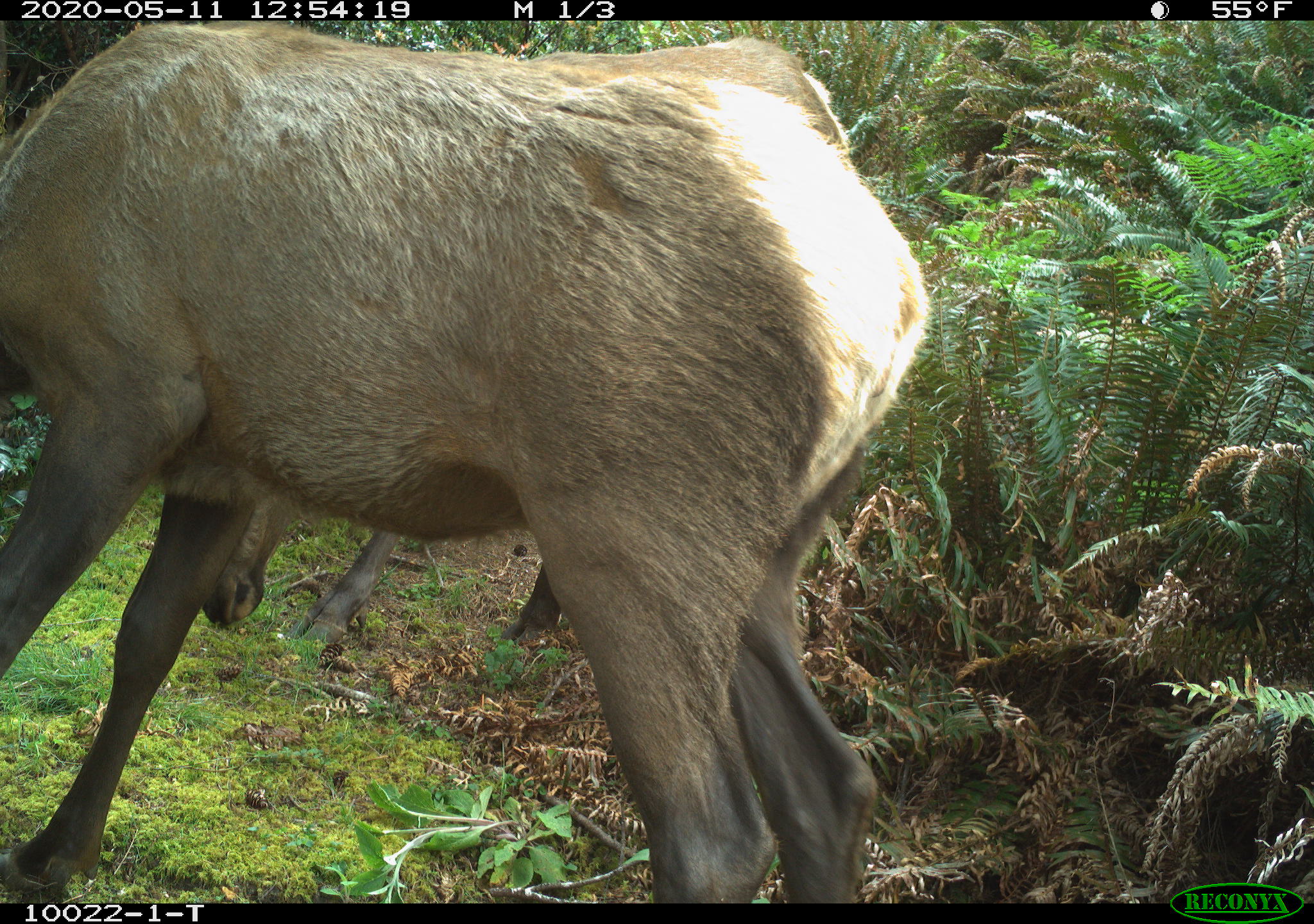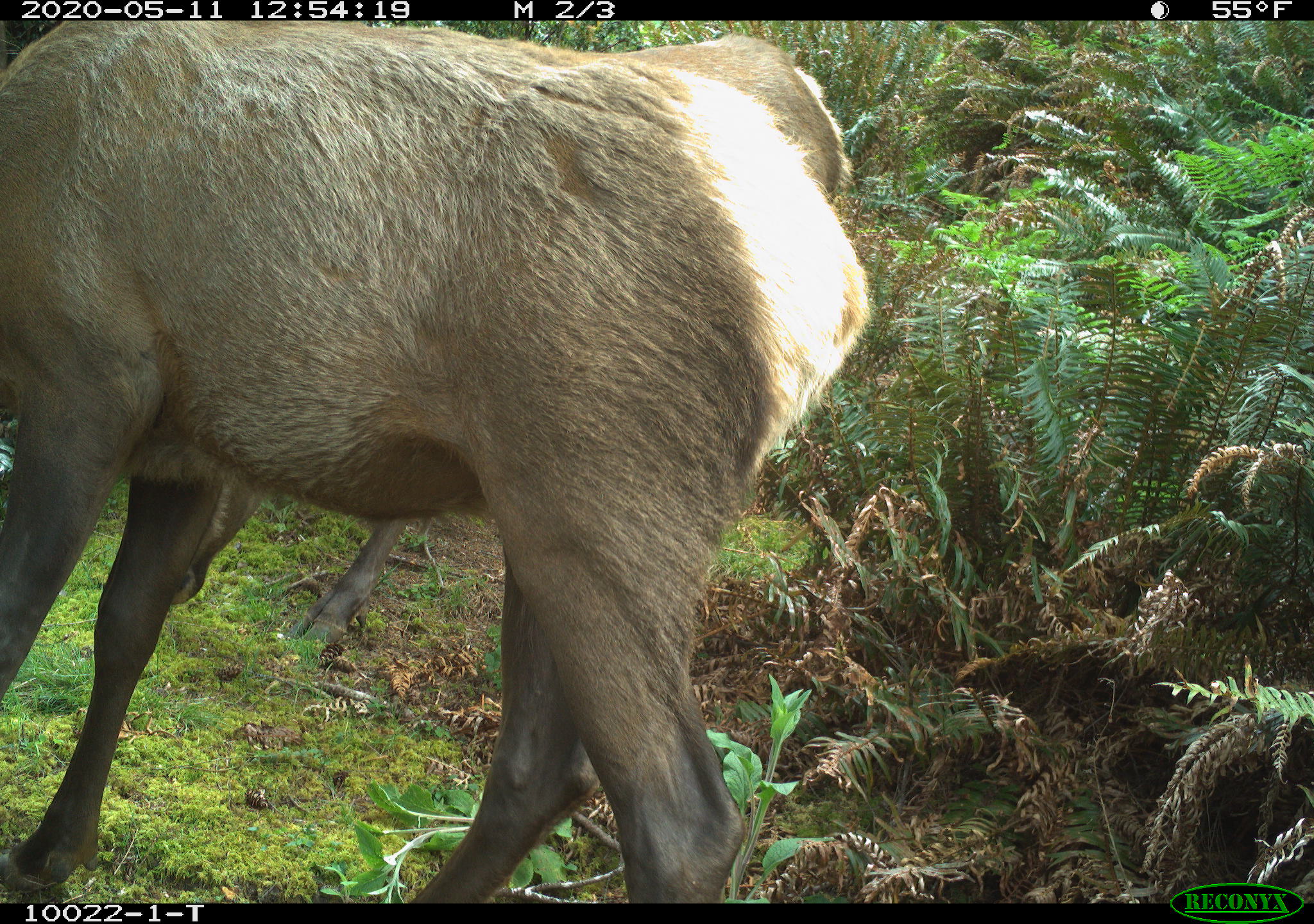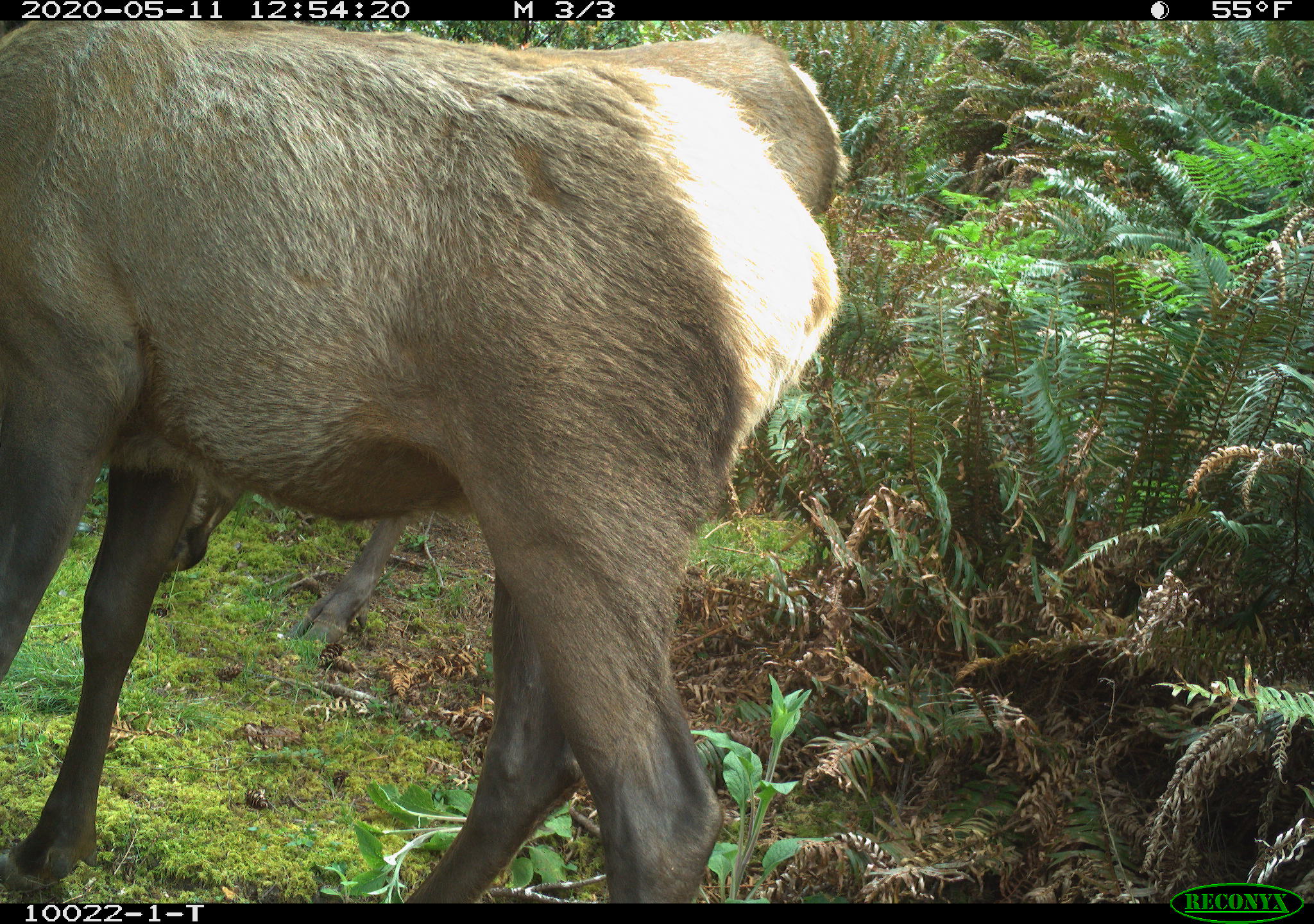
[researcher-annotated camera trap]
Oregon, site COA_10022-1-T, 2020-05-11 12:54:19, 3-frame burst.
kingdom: Animalia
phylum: Chordata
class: Mammalia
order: Artiodactyla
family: Cervidae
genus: Cervus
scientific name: Cervus canadensis roosevelti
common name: roosevelt elk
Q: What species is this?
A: Roosevelt elk (Cervus canadensis roosevelti).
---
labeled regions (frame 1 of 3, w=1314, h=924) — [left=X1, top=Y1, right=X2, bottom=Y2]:
roosevelt elk: [left=5, top=24, right=937, bottom=897]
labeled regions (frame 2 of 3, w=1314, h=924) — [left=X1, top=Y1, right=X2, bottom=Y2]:
roosevelt elk: [left=7, top=26, right=879, bottom=893]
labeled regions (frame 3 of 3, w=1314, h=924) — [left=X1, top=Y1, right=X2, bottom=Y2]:
roosevelt elk: [left=3, top=28, right=854, bottom=893]